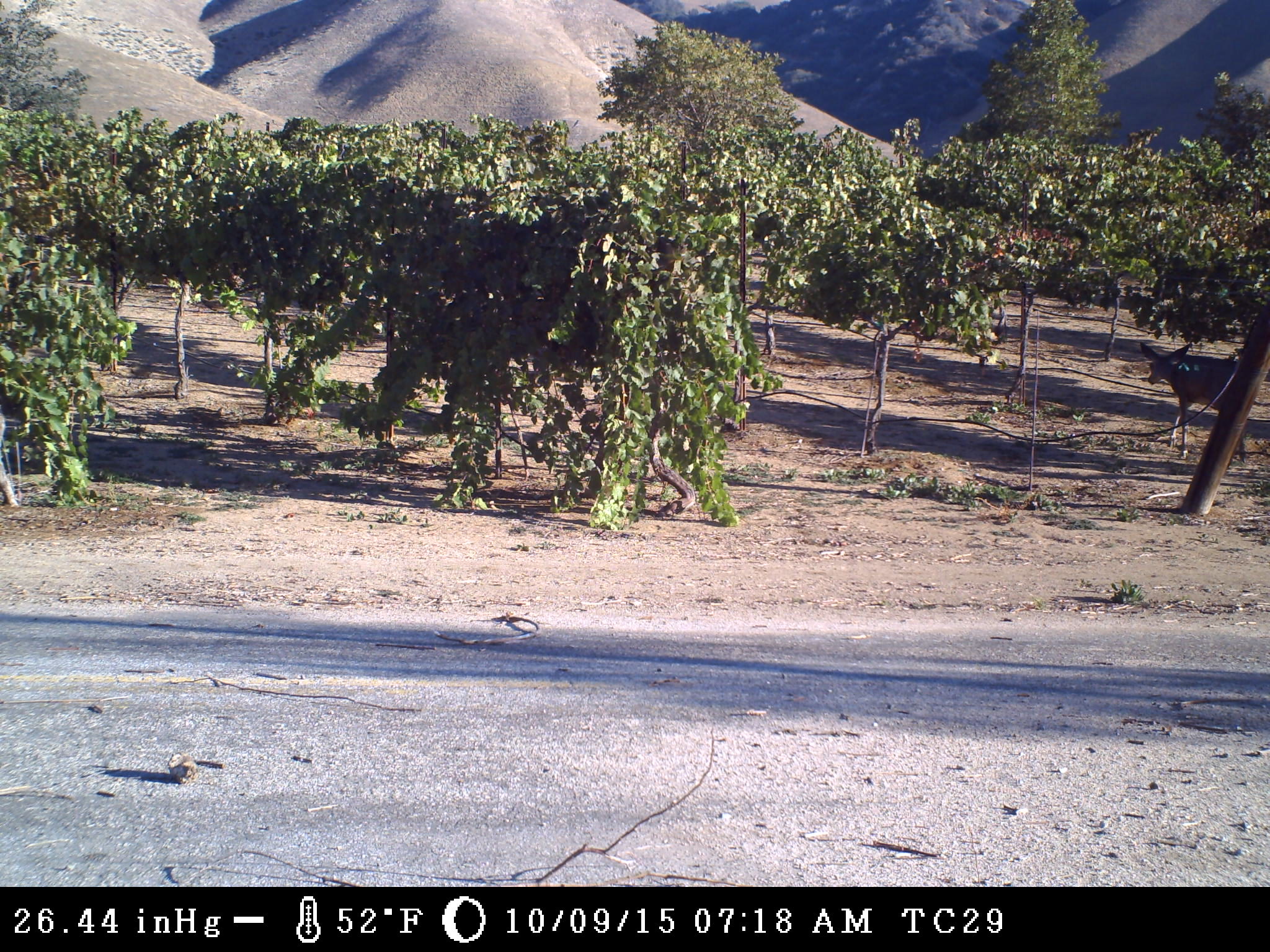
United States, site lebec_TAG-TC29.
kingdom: Animalia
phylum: Chordata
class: Mammalia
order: Artiodactyla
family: Cervidae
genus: Odocoileus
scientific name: Odocoileus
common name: deer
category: unidentified deer